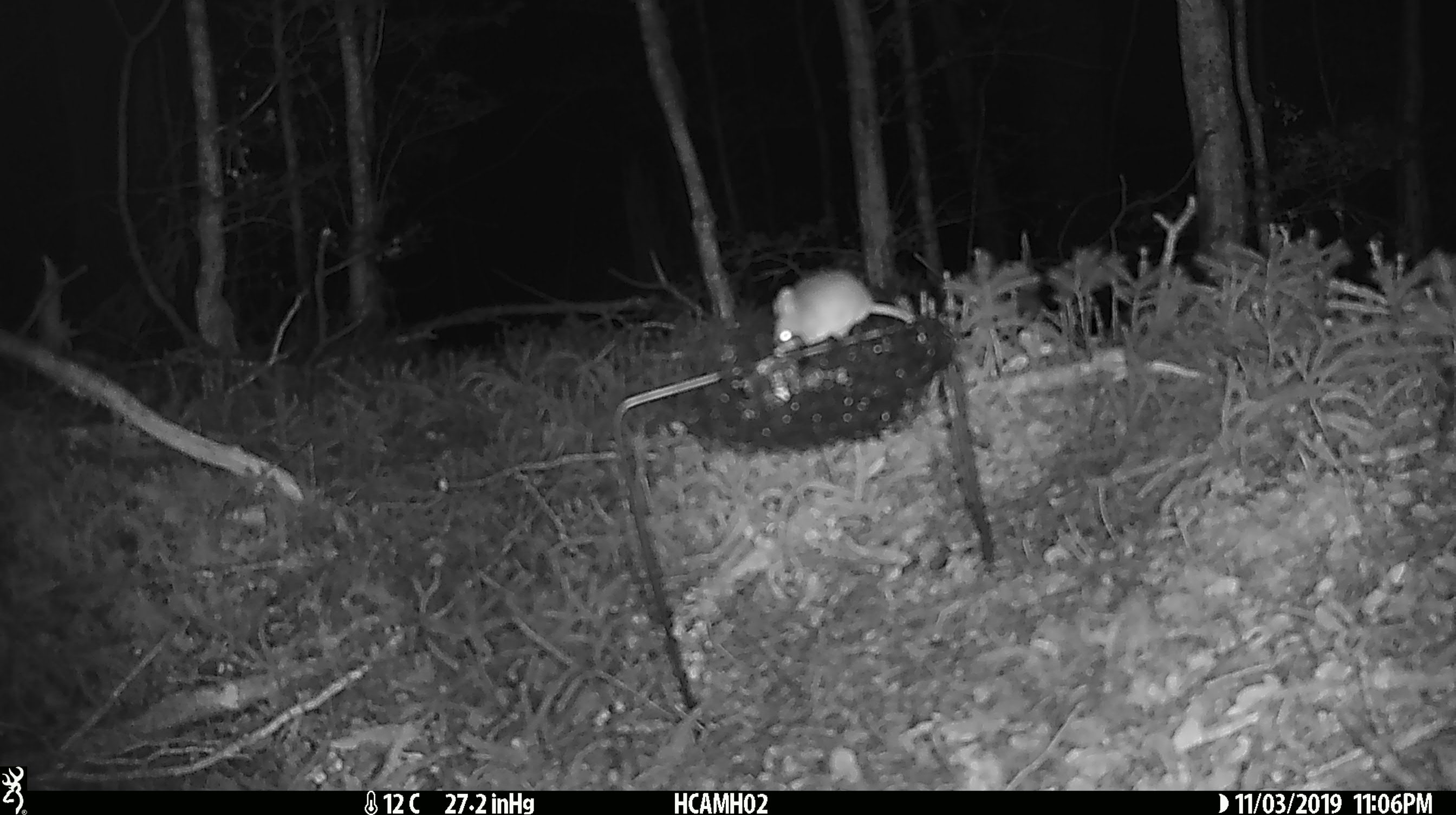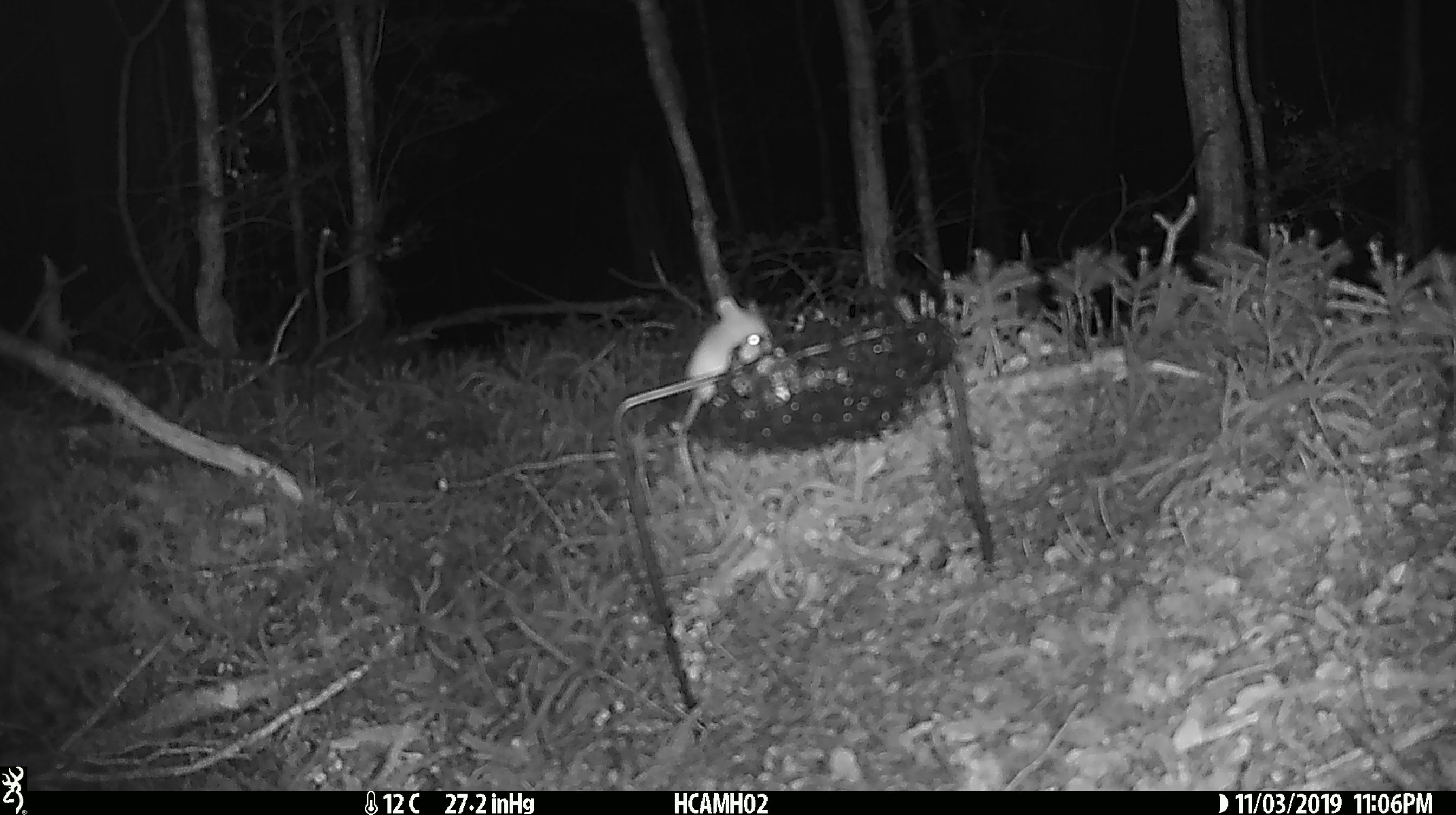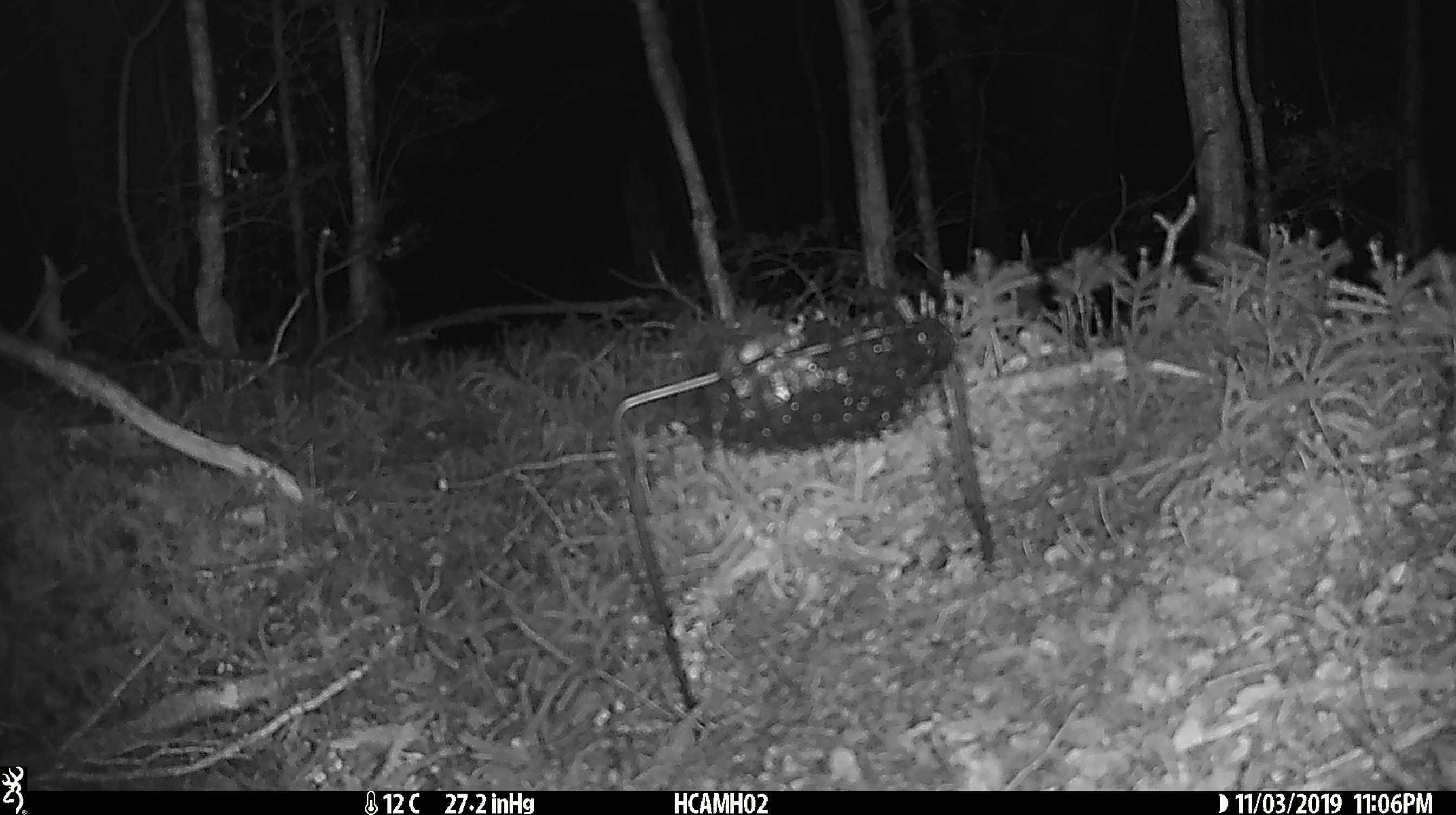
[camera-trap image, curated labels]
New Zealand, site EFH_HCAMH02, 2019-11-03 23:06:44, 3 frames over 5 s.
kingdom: Animalia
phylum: Chordata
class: Mammalia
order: Rodentia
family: Muridae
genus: Mus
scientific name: Mus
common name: mouse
Mouse (Mus).